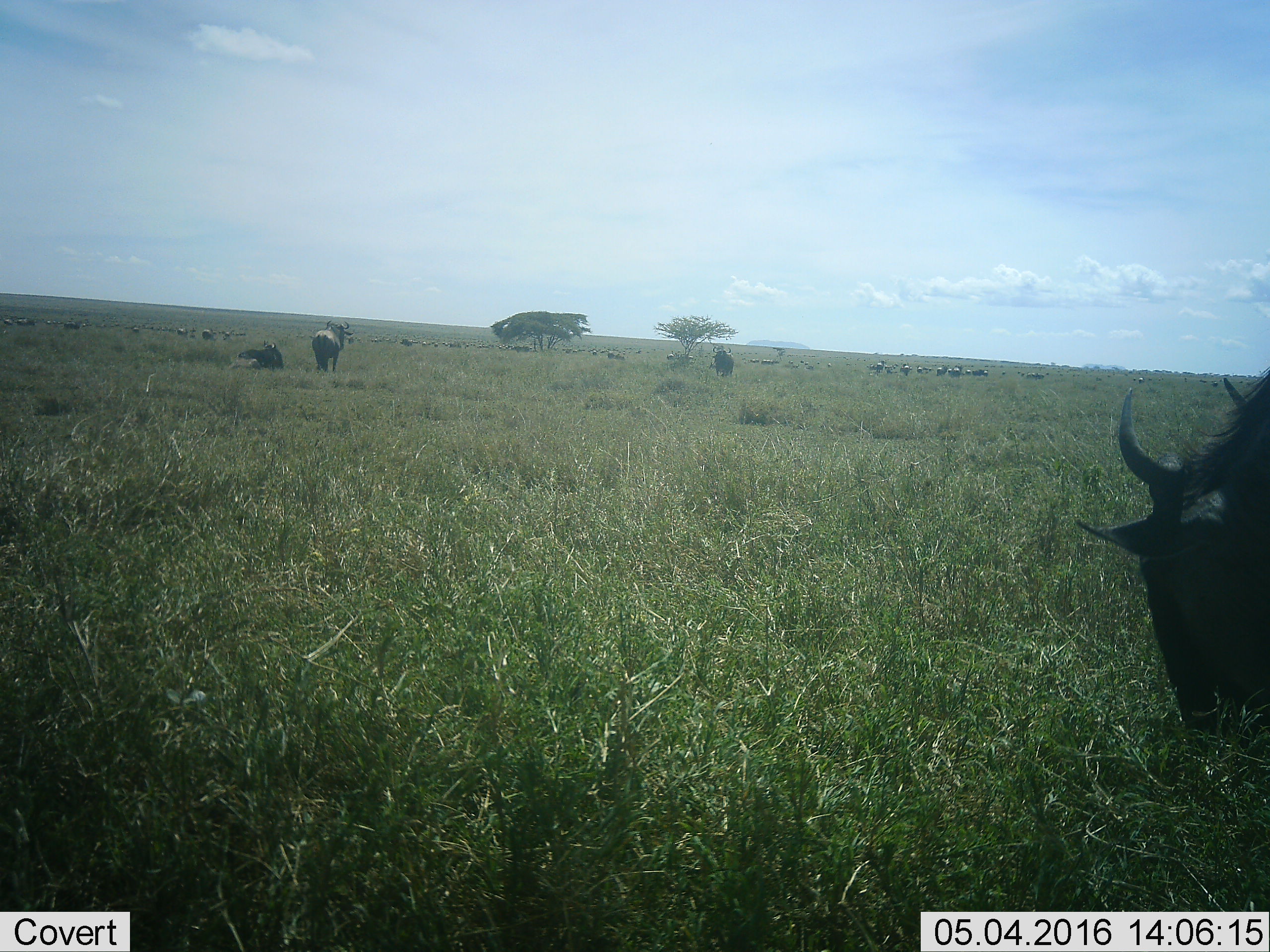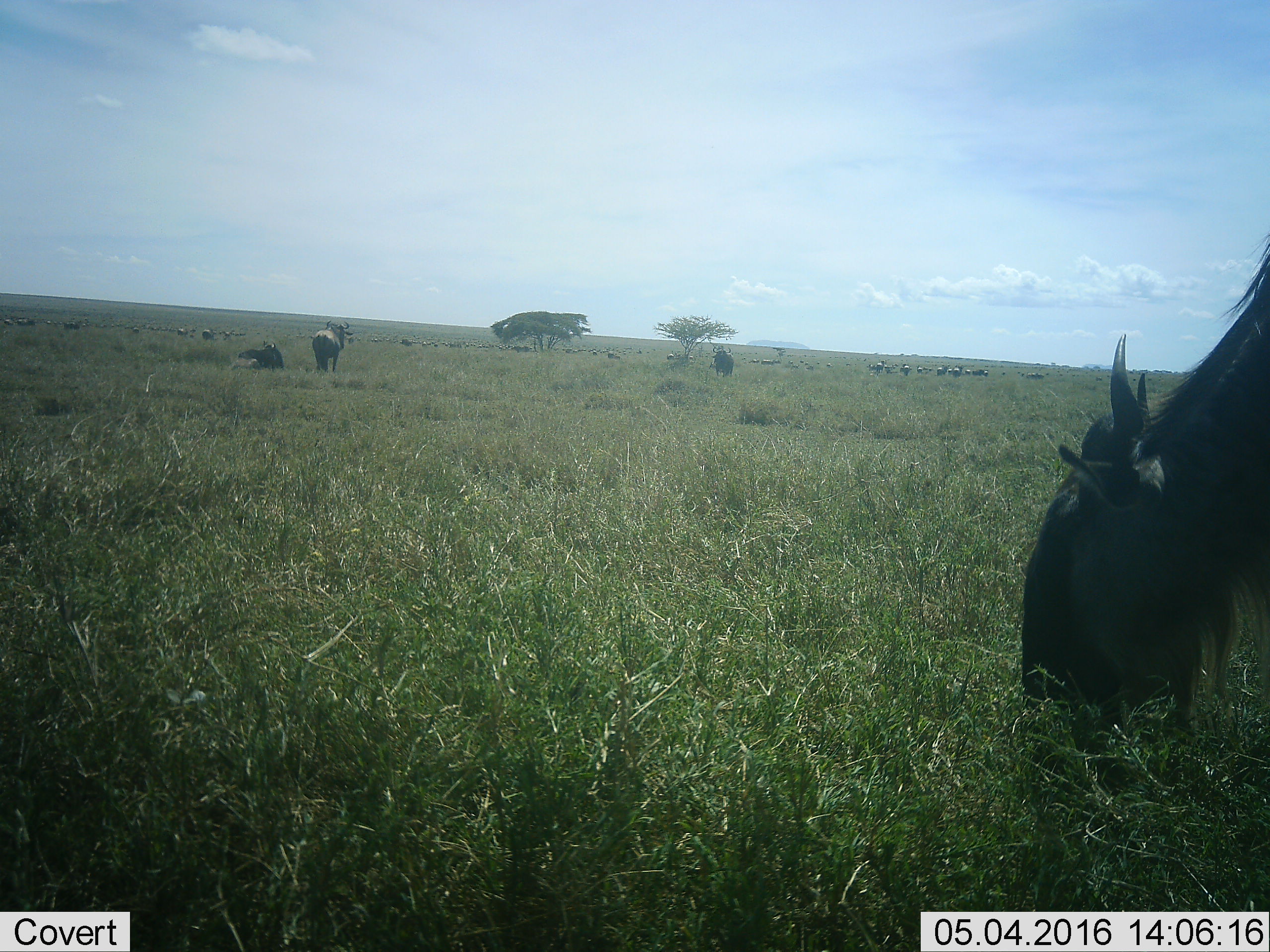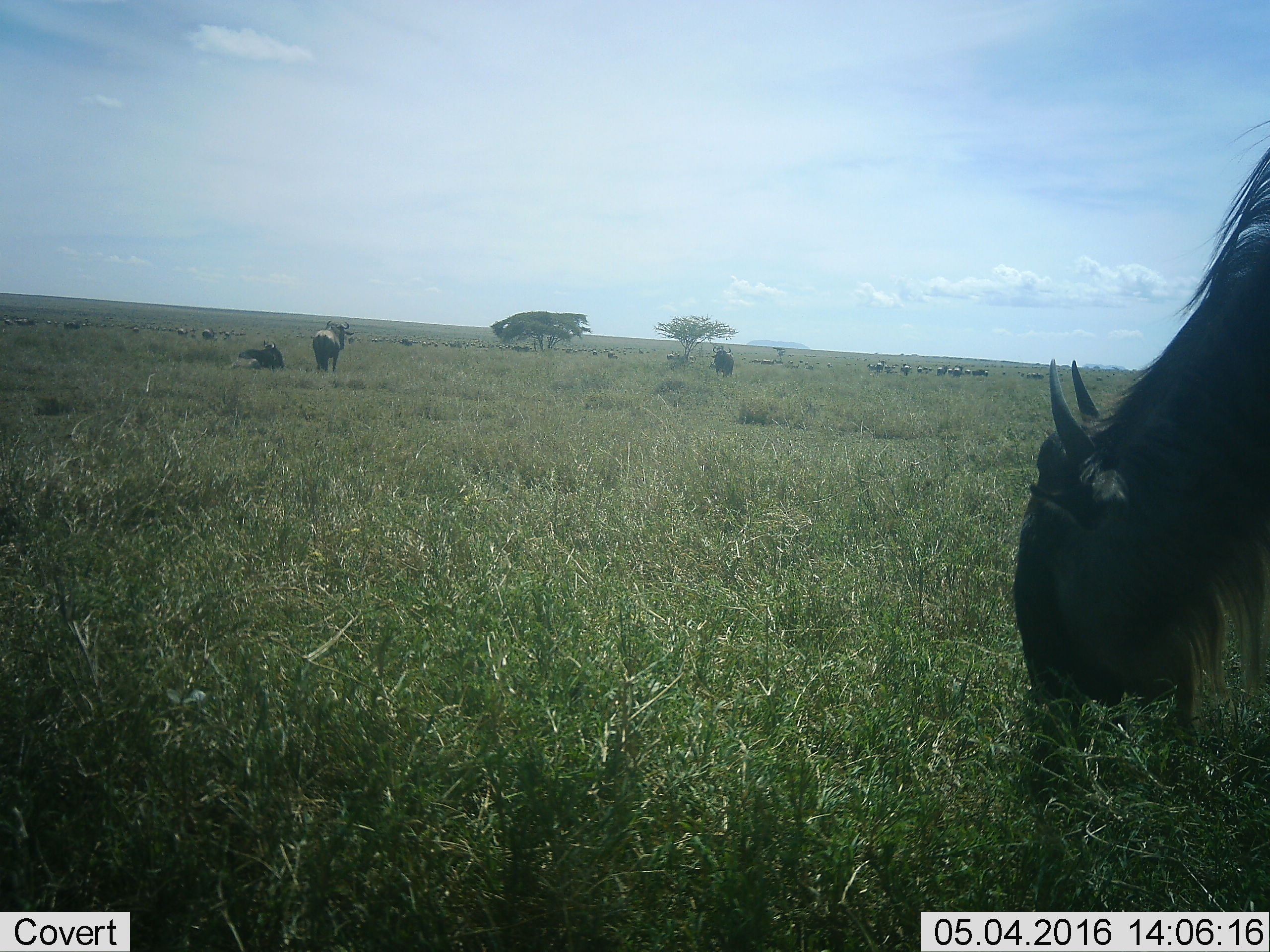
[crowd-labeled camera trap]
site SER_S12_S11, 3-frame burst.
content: unidentified animal